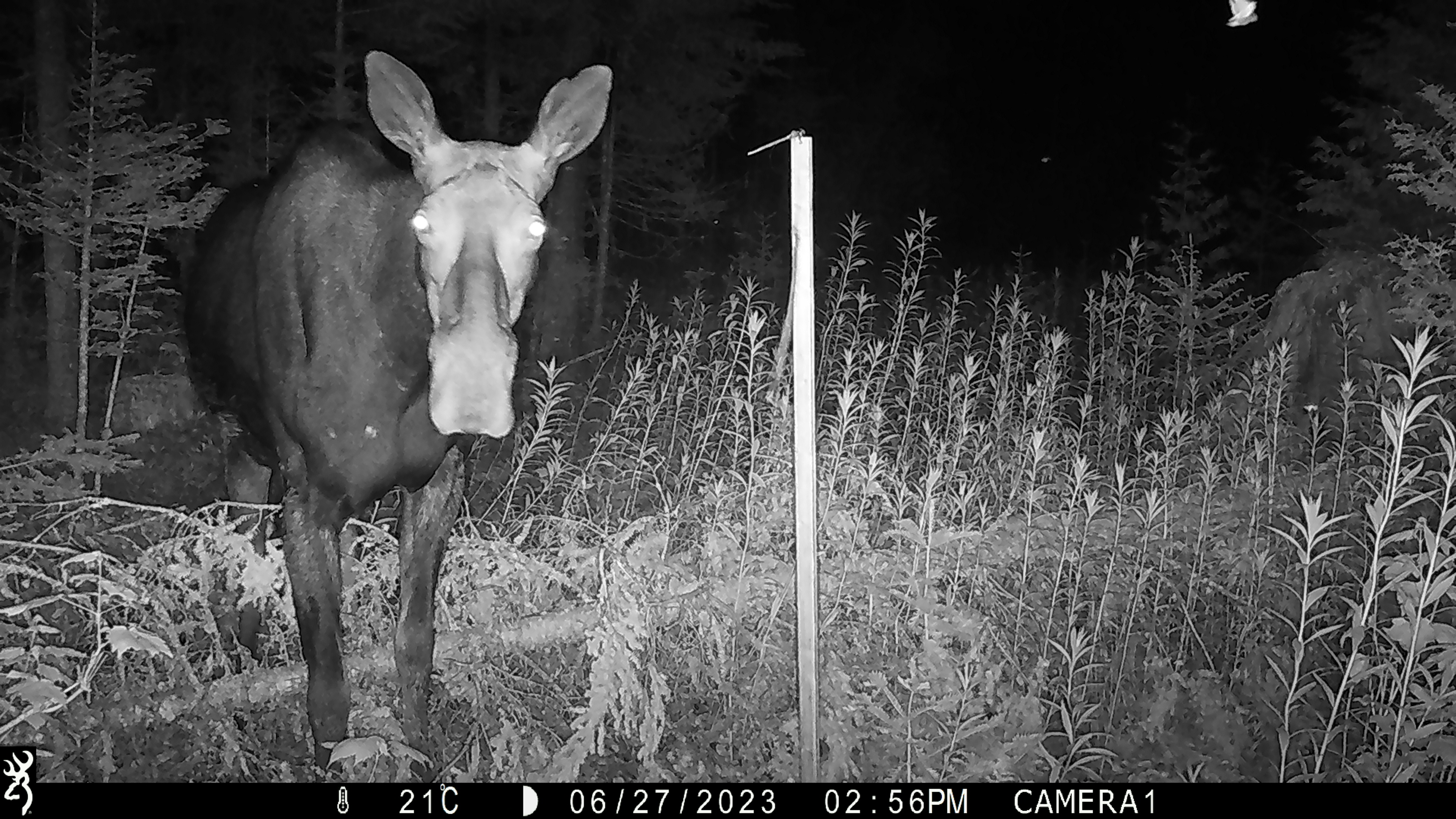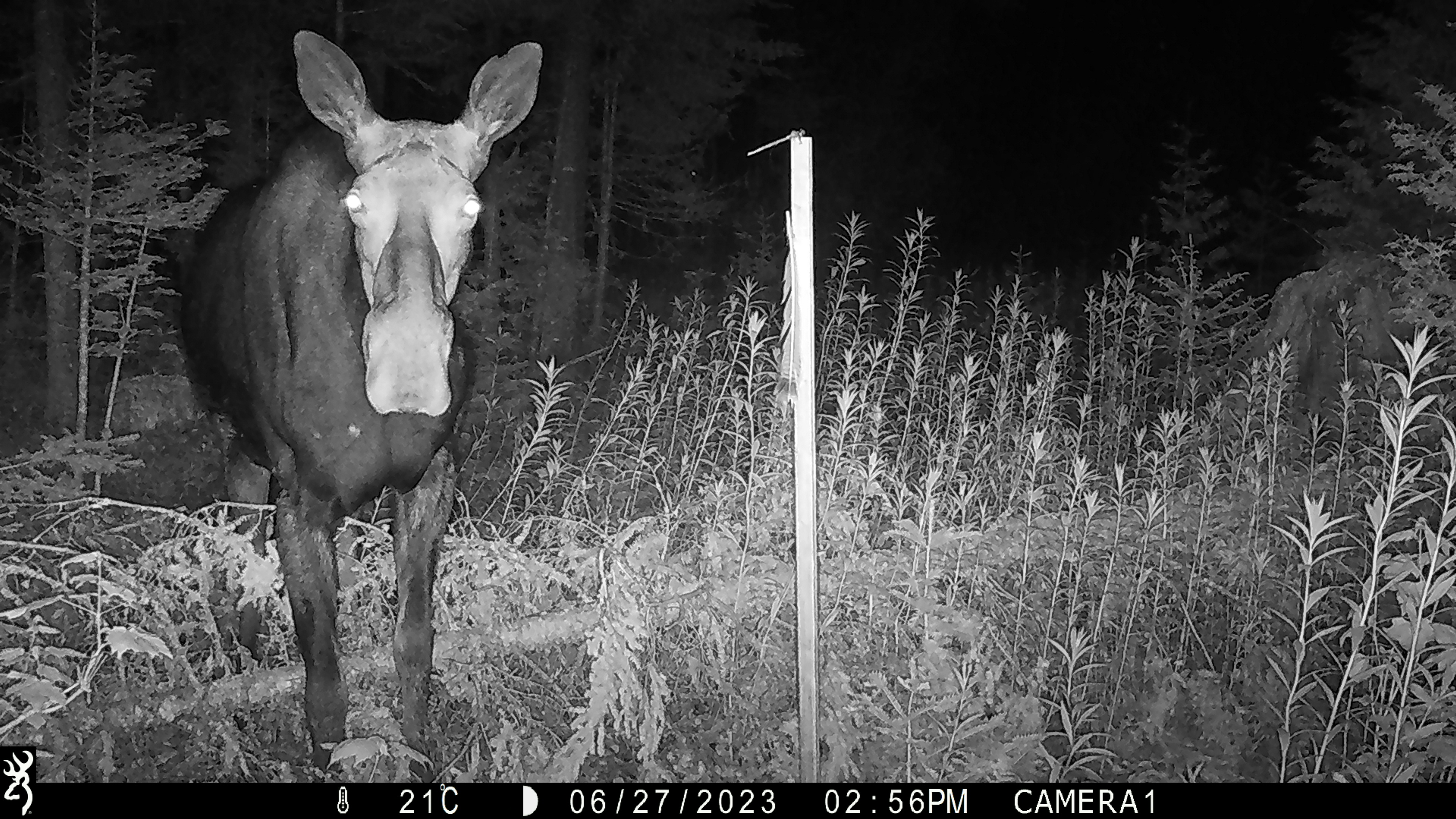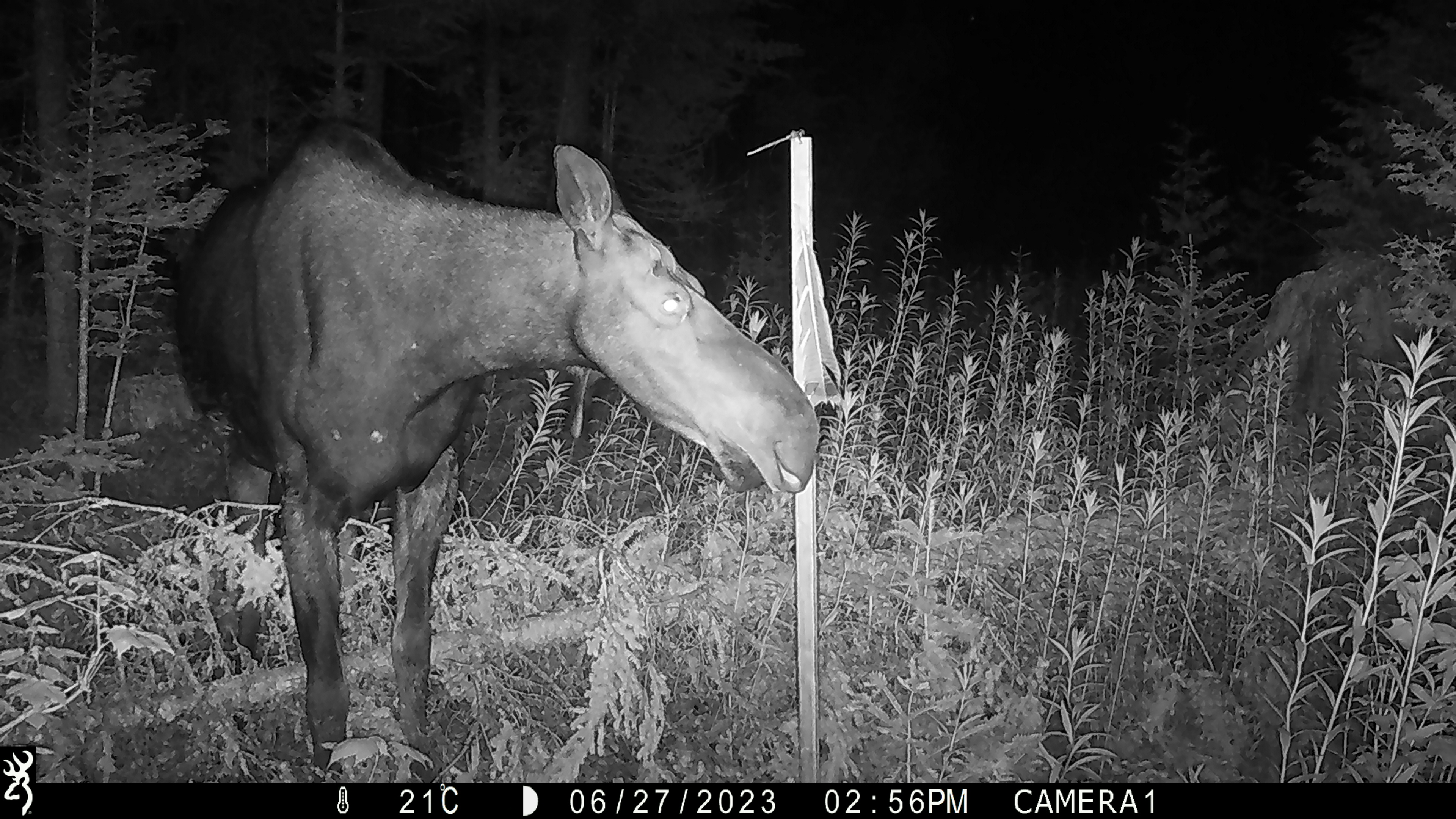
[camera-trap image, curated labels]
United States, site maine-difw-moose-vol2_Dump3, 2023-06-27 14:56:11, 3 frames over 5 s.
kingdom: Animalia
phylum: Chordata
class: Mammalia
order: Artiodactyla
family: Cervidae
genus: Alces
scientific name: Alces alces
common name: moose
Moose (Alces alces).